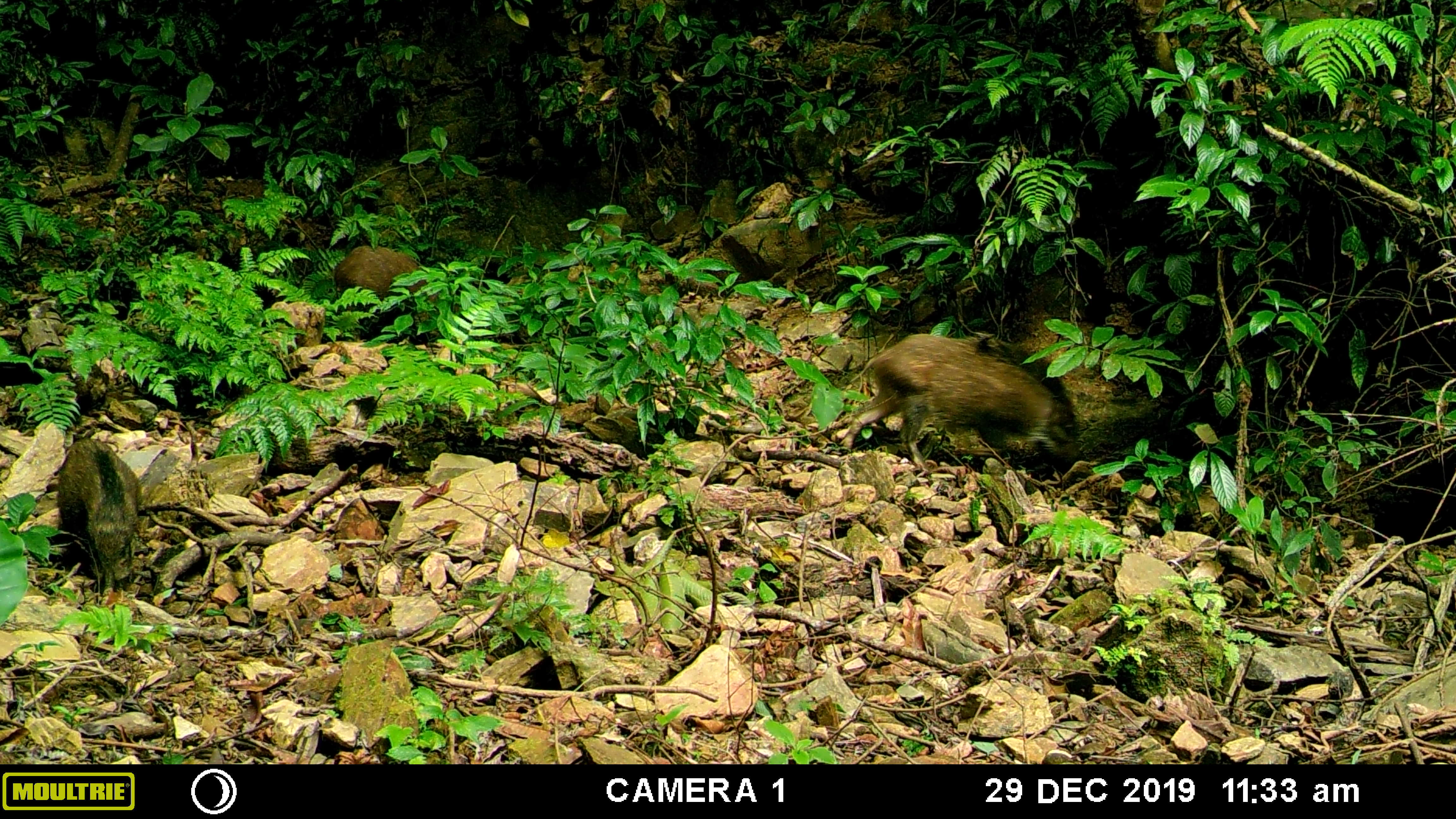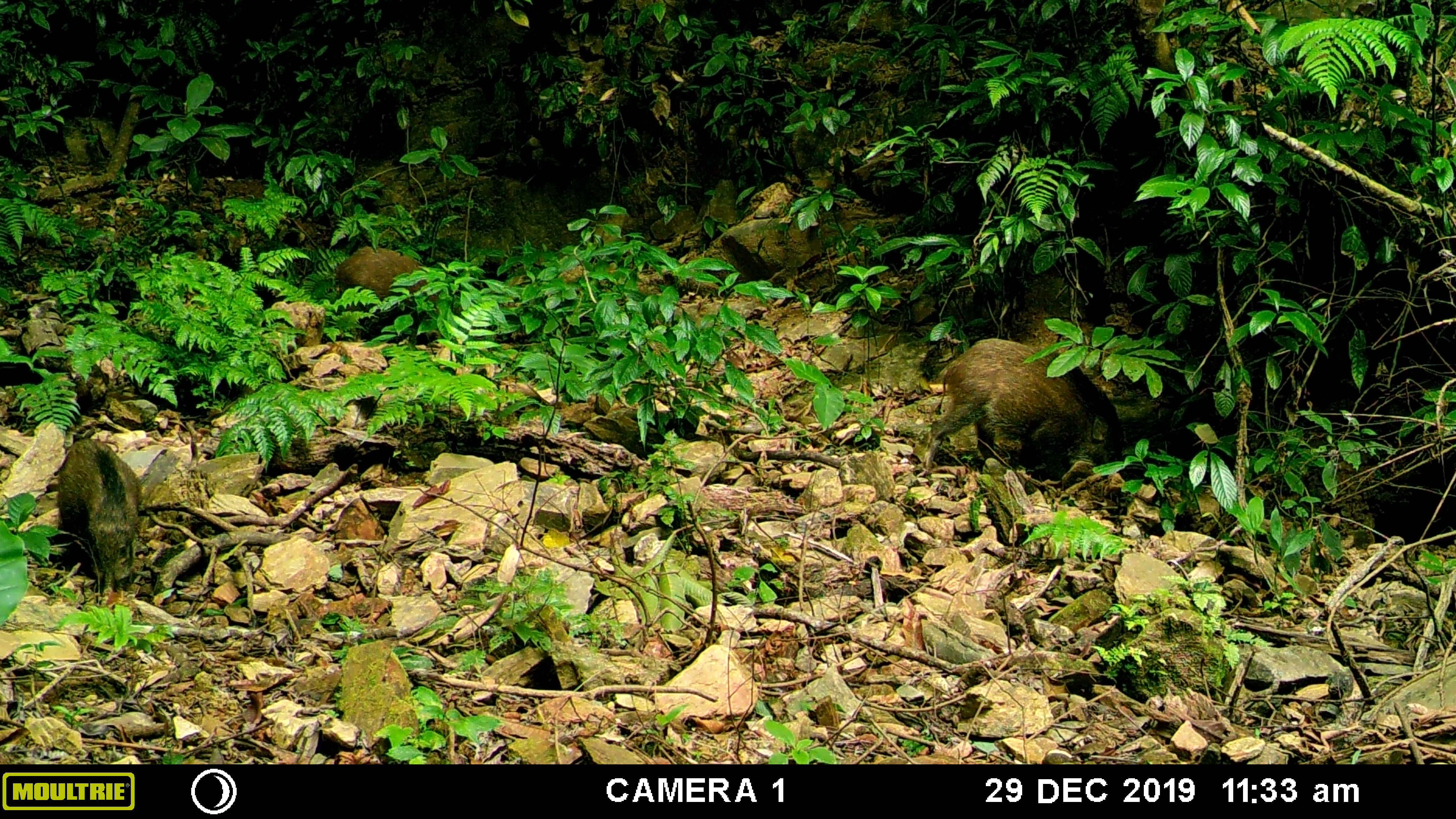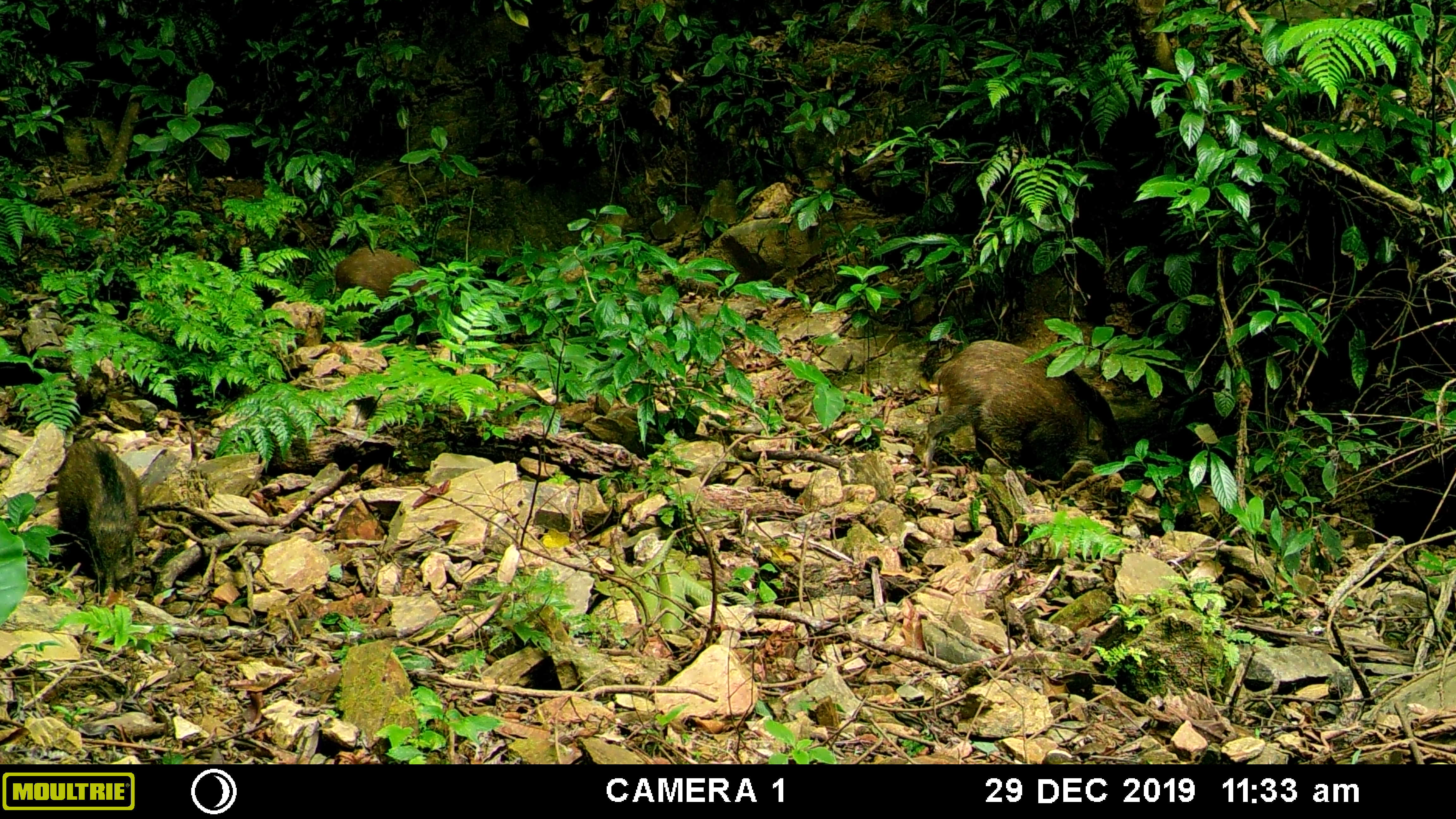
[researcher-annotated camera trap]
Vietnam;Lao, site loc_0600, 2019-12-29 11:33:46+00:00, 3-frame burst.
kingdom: Animalia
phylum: Chordata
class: Mammalia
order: Artiodactyla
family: Suidae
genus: Sus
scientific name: Sus scrofa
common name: eurasian wild pig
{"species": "eurasian wild pig (Sus scrofa)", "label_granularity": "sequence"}